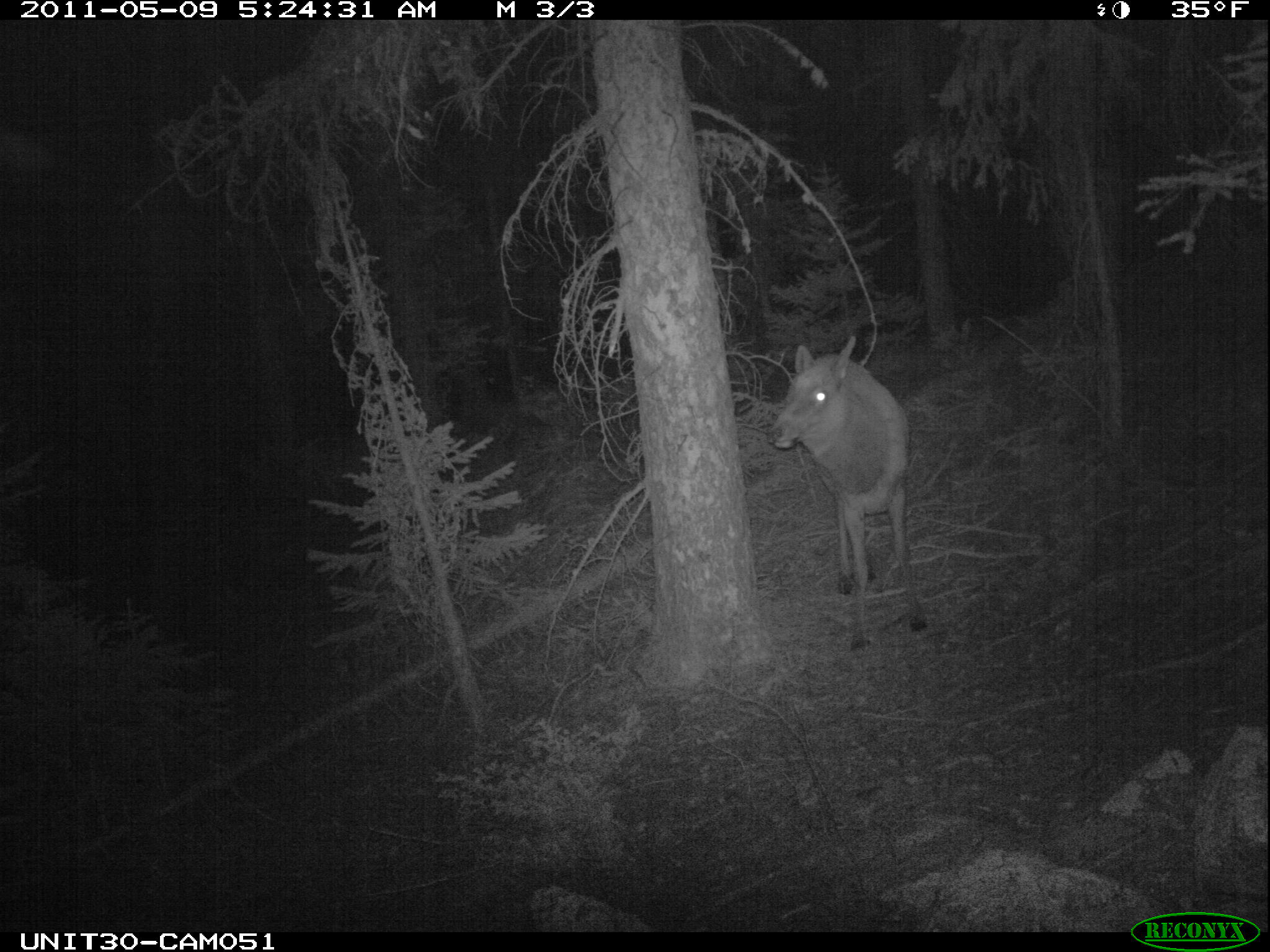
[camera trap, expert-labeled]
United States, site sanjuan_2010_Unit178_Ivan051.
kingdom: Animalia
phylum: Chordata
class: Mammalia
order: Artiodactyla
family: Cervidae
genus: Cervus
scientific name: Cervus elaphus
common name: red deer